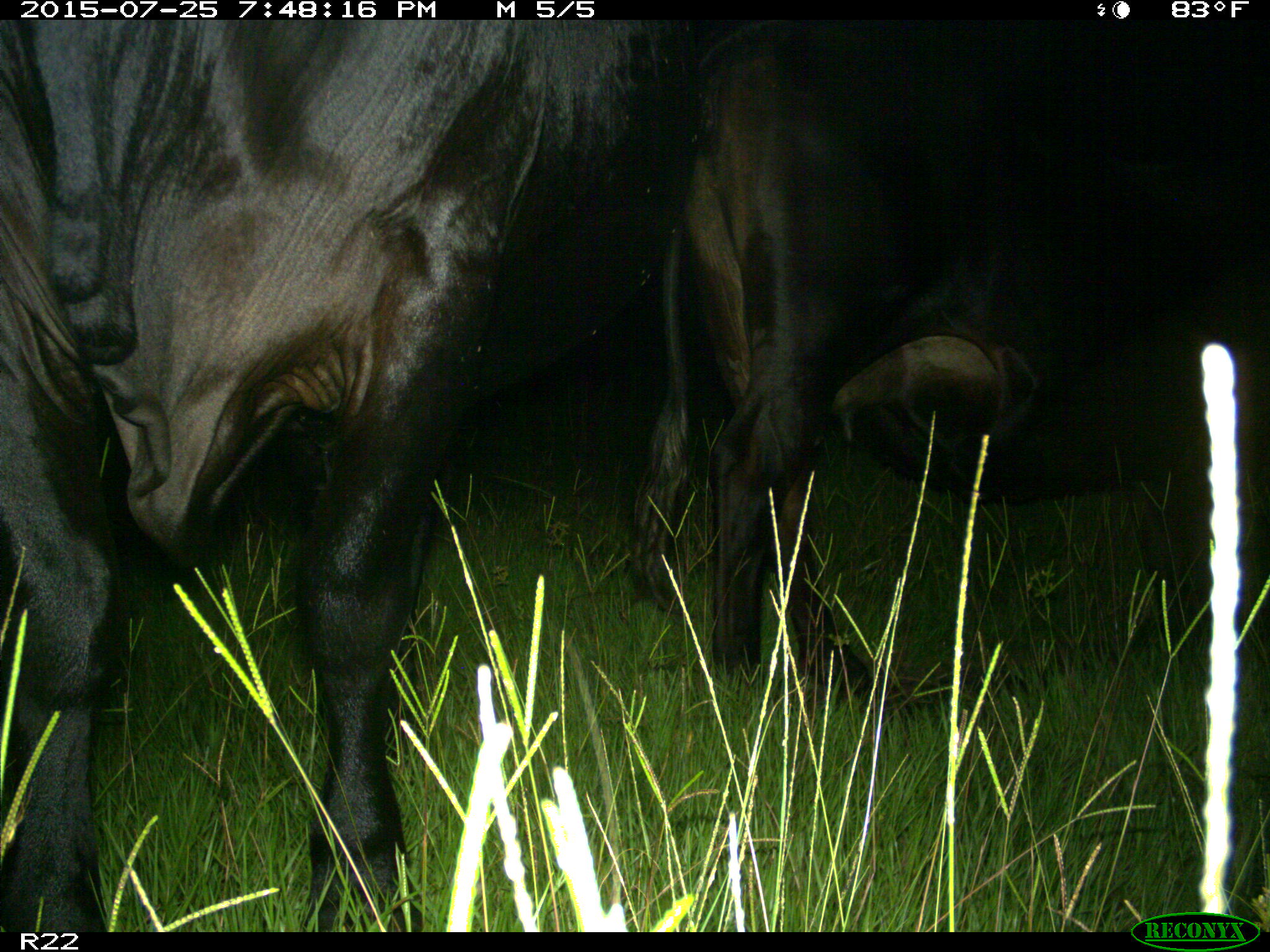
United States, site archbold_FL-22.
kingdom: Animalia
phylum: Chordata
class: Mammalia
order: Artiodactyla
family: Bovidae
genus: Bos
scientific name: Bos taurus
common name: domestic cow